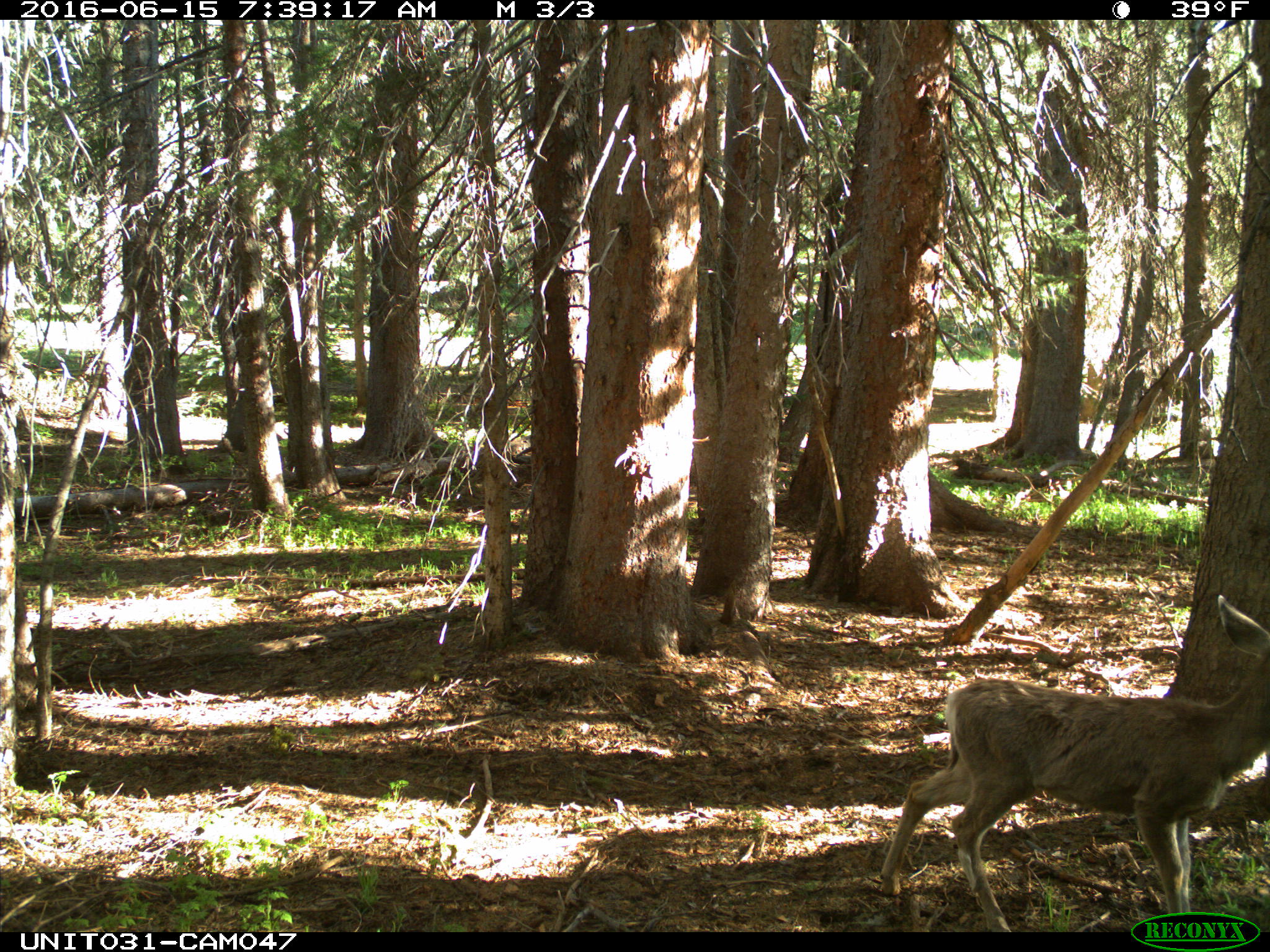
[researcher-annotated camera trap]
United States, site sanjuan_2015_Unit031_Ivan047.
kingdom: Animalia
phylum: Chordata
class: Mammalia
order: Artiodactyla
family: Cervidae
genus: Odocoileus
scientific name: Odocoileus hemionus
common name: mule deer